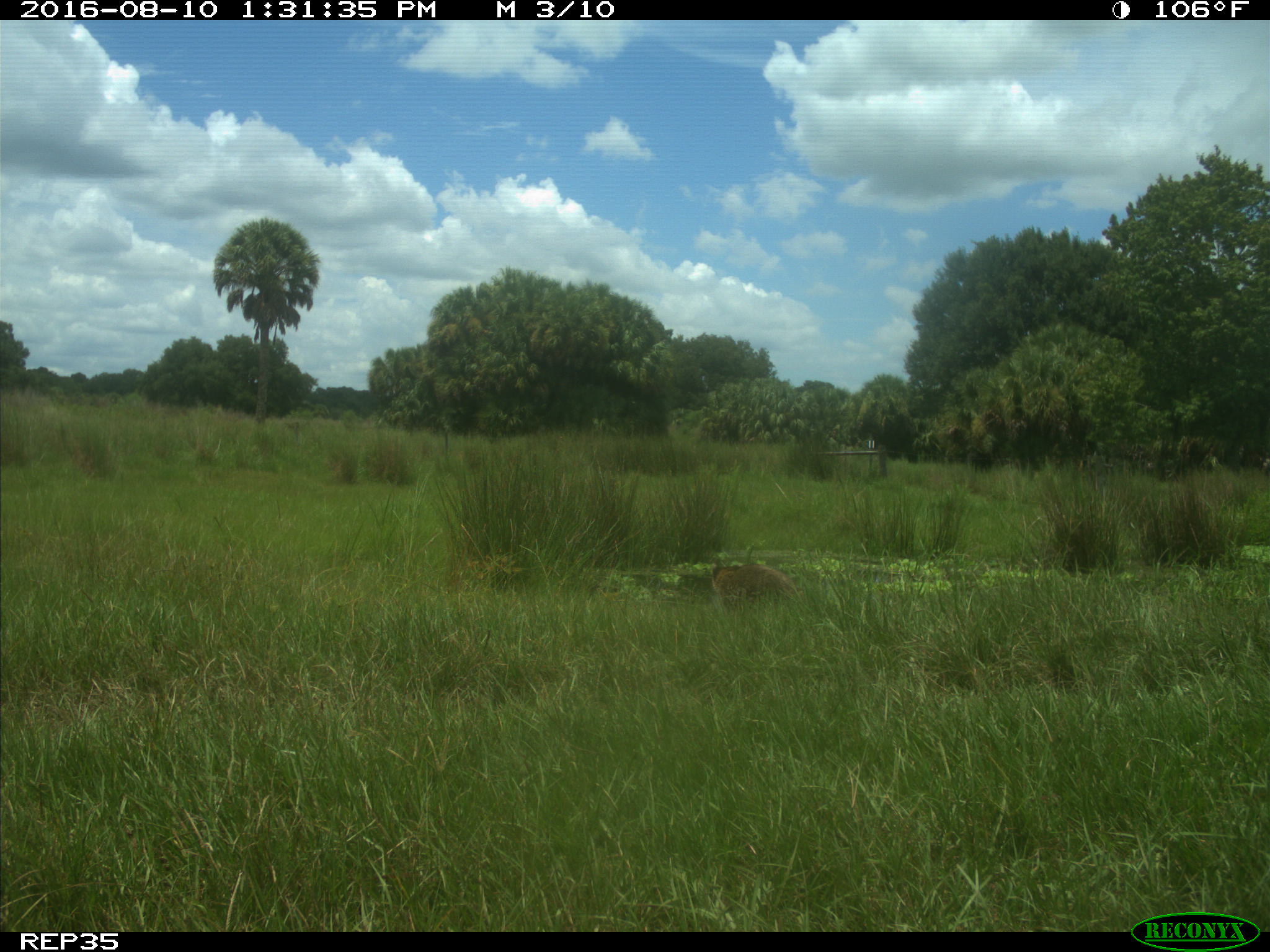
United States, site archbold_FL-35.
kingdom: Animalia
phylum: Chordata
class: Mammalia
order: Carnivora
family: Procyonidae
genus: Procyon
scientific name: Procyon lotor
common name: common raccoon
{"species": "Procyon lotor (common raccoon)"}